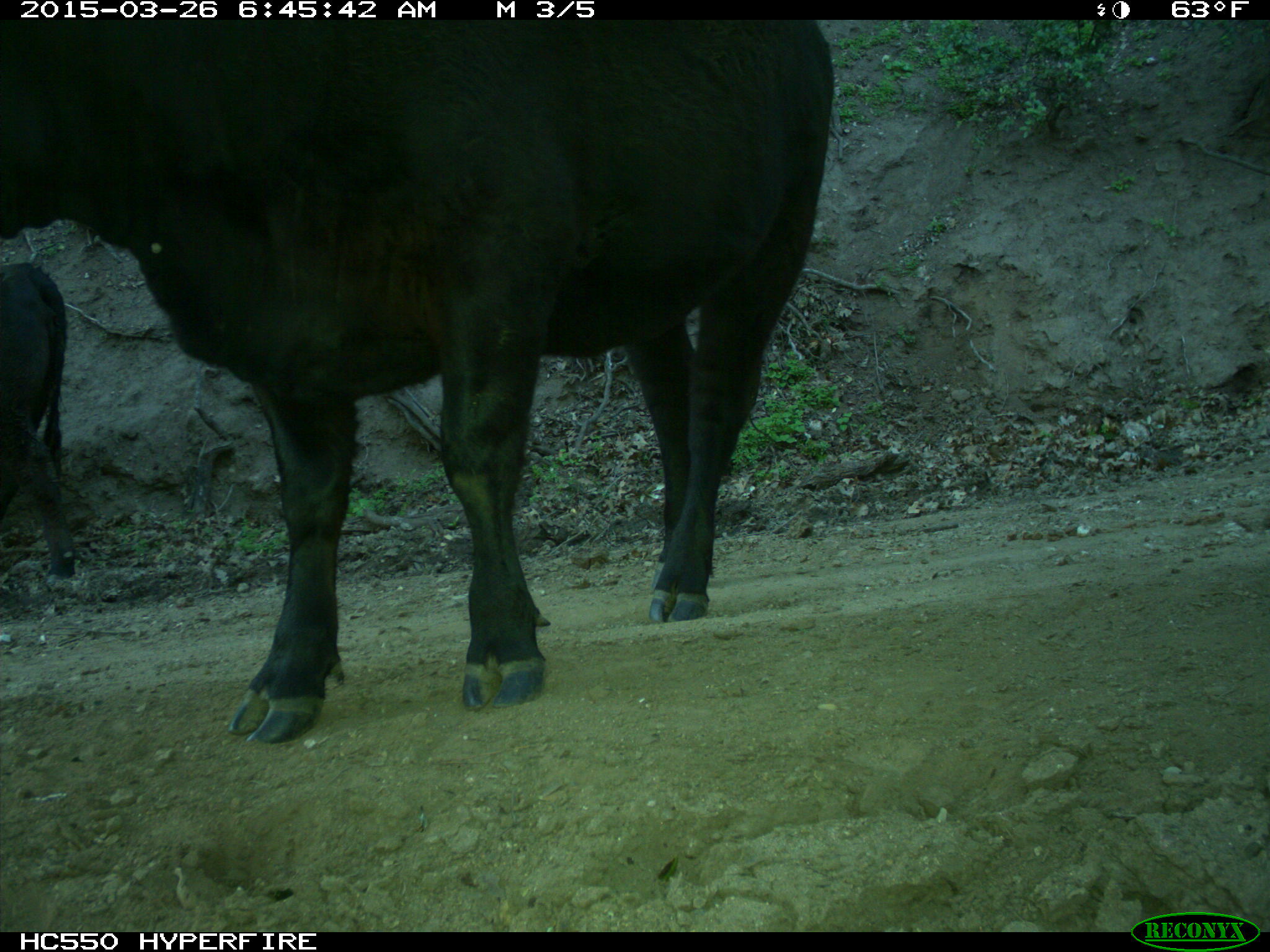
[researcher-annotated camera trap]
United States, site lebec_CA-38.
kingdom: Animalia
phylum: Chordata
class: Mammalia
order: Artiodactyla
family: Bovidae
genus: Bos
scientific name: Bos taurus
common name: domestic cow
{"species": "Bos taurus (domestic cow)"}